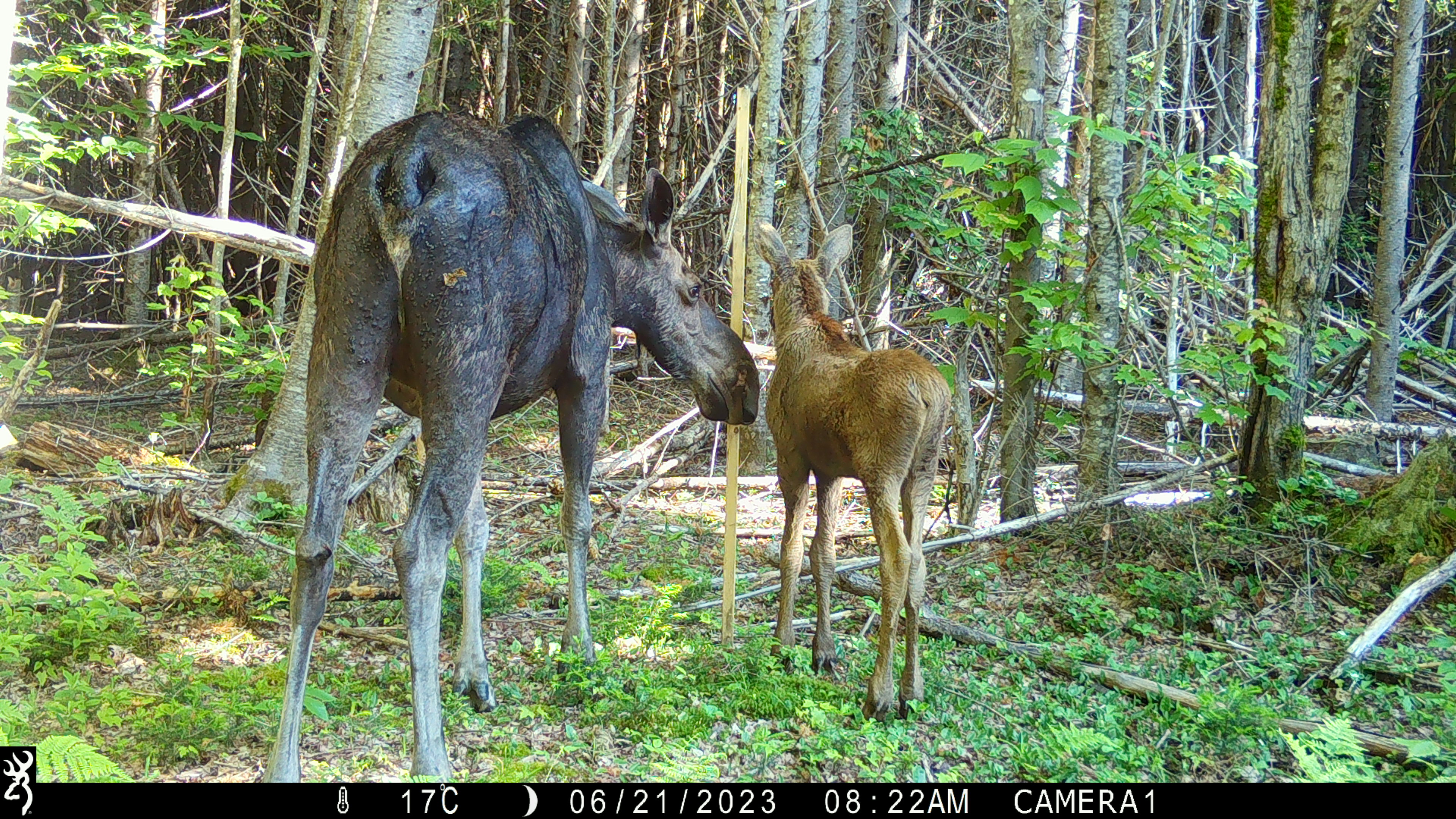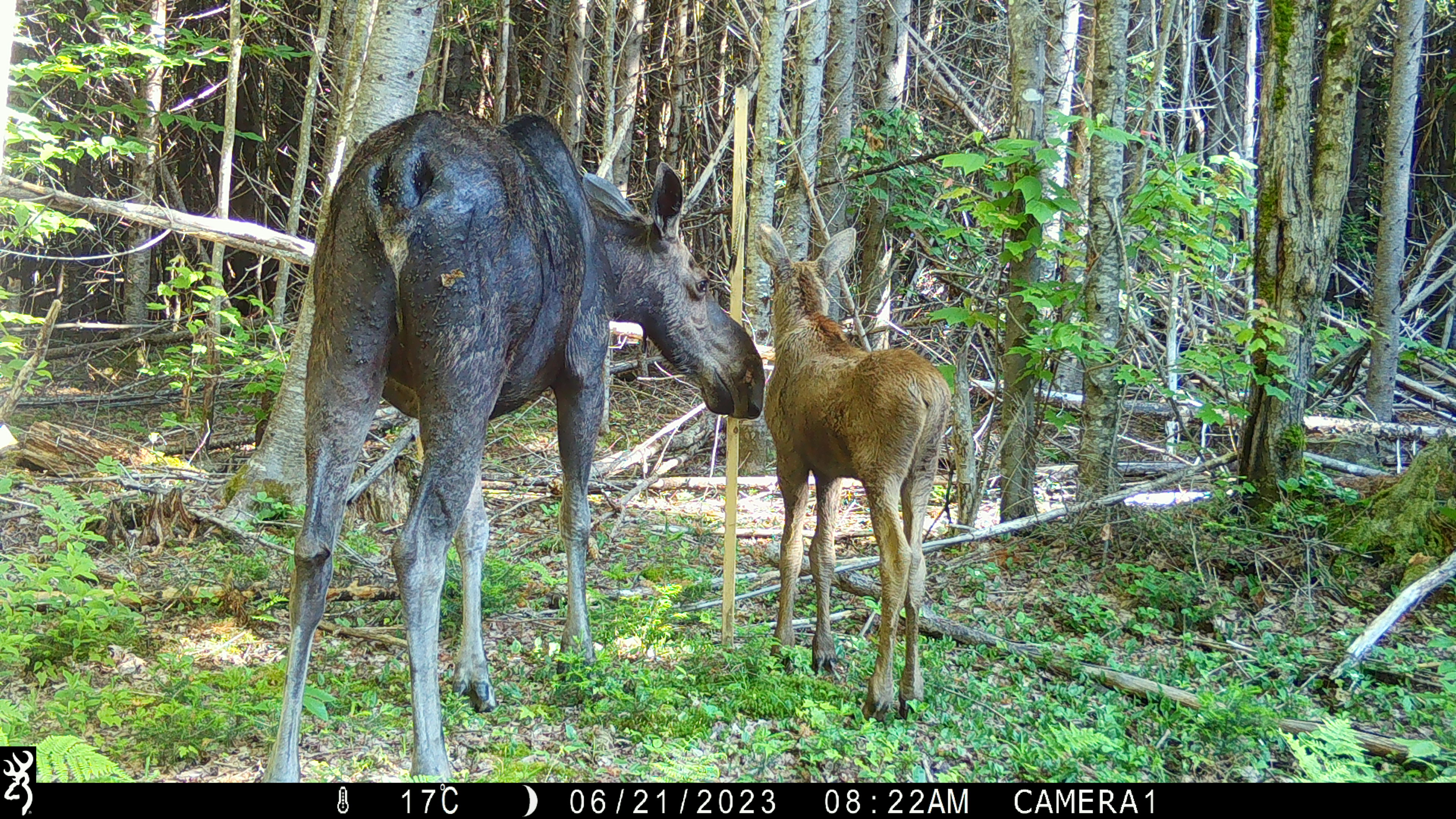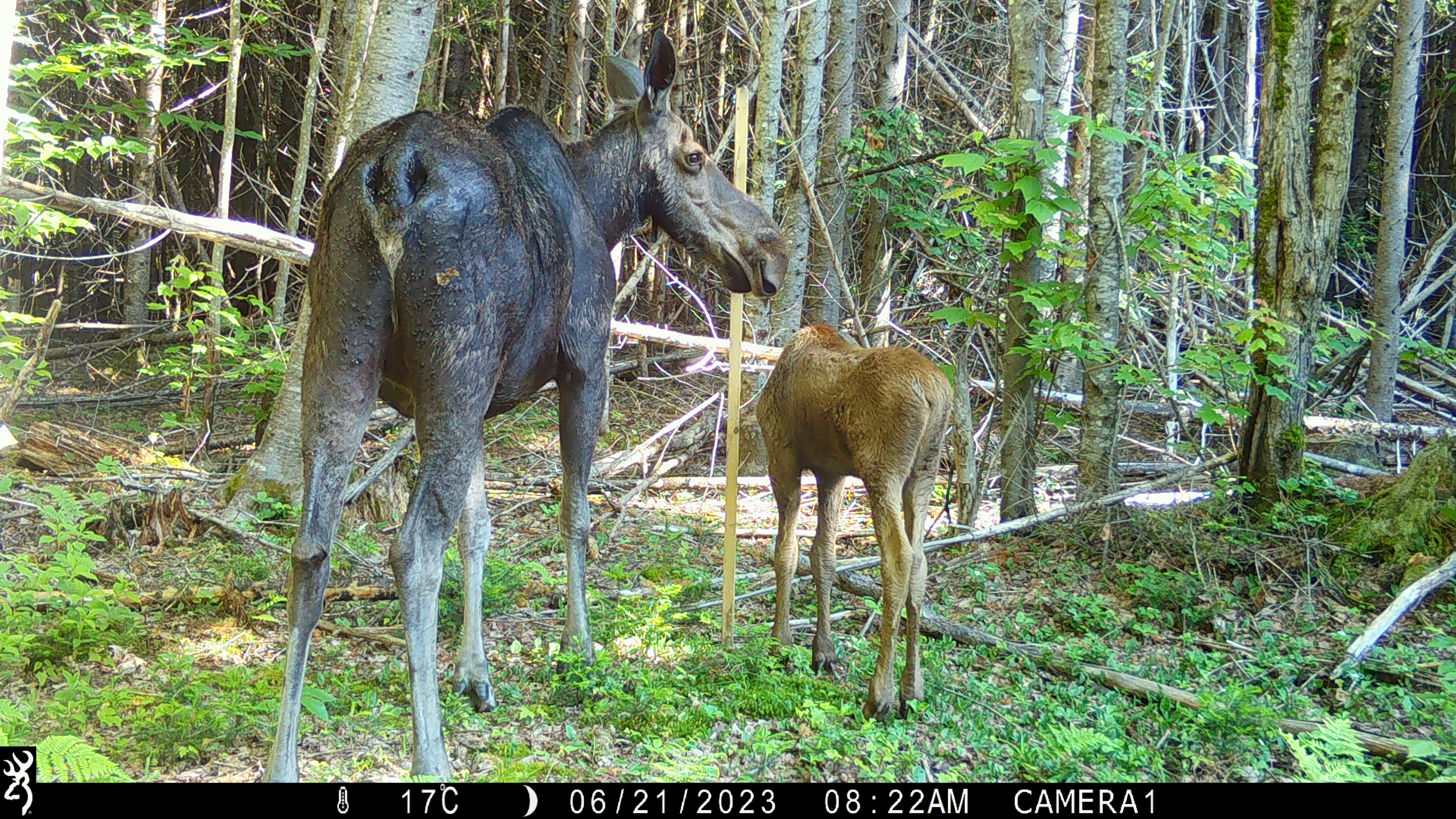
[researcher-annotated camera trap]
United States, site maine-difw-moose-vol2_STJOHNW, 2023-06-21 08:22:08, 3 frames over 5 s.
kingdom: Animalia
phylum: Chordata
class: Mammalia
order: Artiodactyla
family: Cervidae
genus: Alces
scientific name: Alces alces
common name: moose